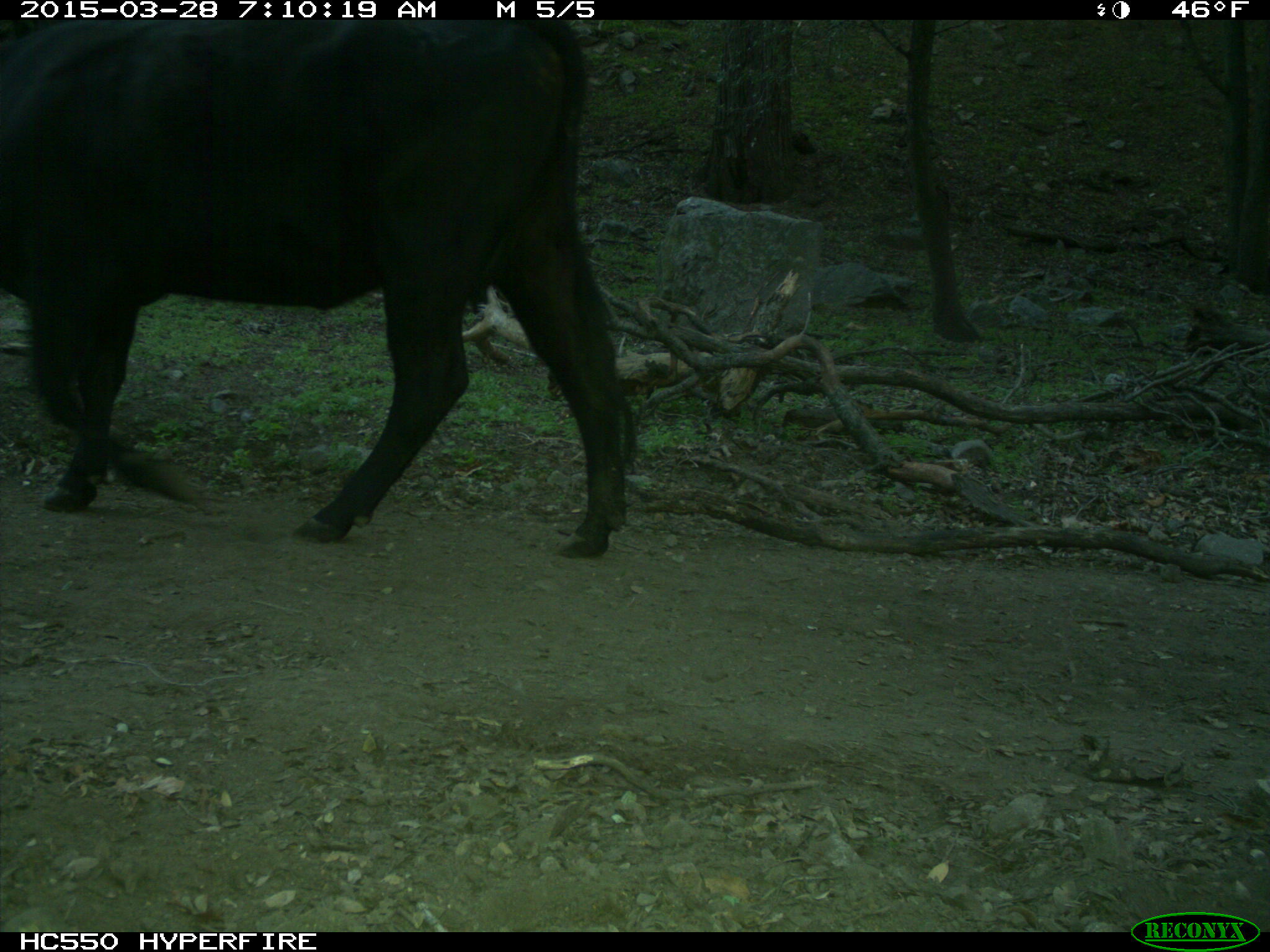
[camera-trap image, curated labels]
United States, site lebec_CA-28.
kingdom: Animalia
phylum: Chordata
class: Mammalia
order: Artiodactyla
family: Bovidae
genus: Bos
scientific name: Bos taurus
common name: domestic cow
Bos taurus (domestic cow).